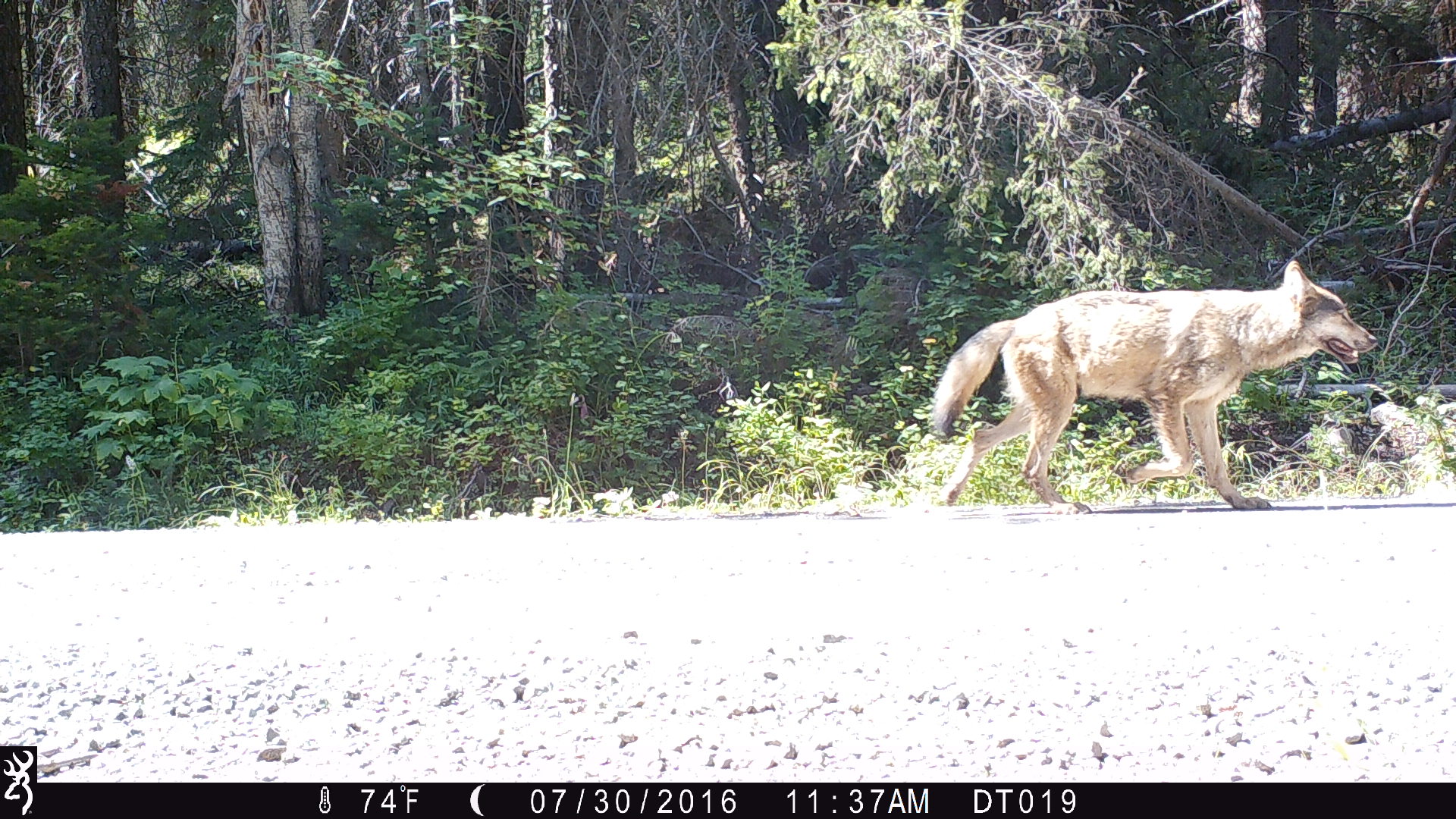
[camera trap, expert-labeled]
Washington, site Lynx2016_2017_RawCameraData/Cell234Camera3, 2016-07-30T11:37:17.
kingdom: Animalia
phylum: Chordata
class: Mammalia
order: Carnivora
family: Canidae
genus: Canis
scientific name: Canis lupus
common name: gray wolf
Canis lupus (gray wolf). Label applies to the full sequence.